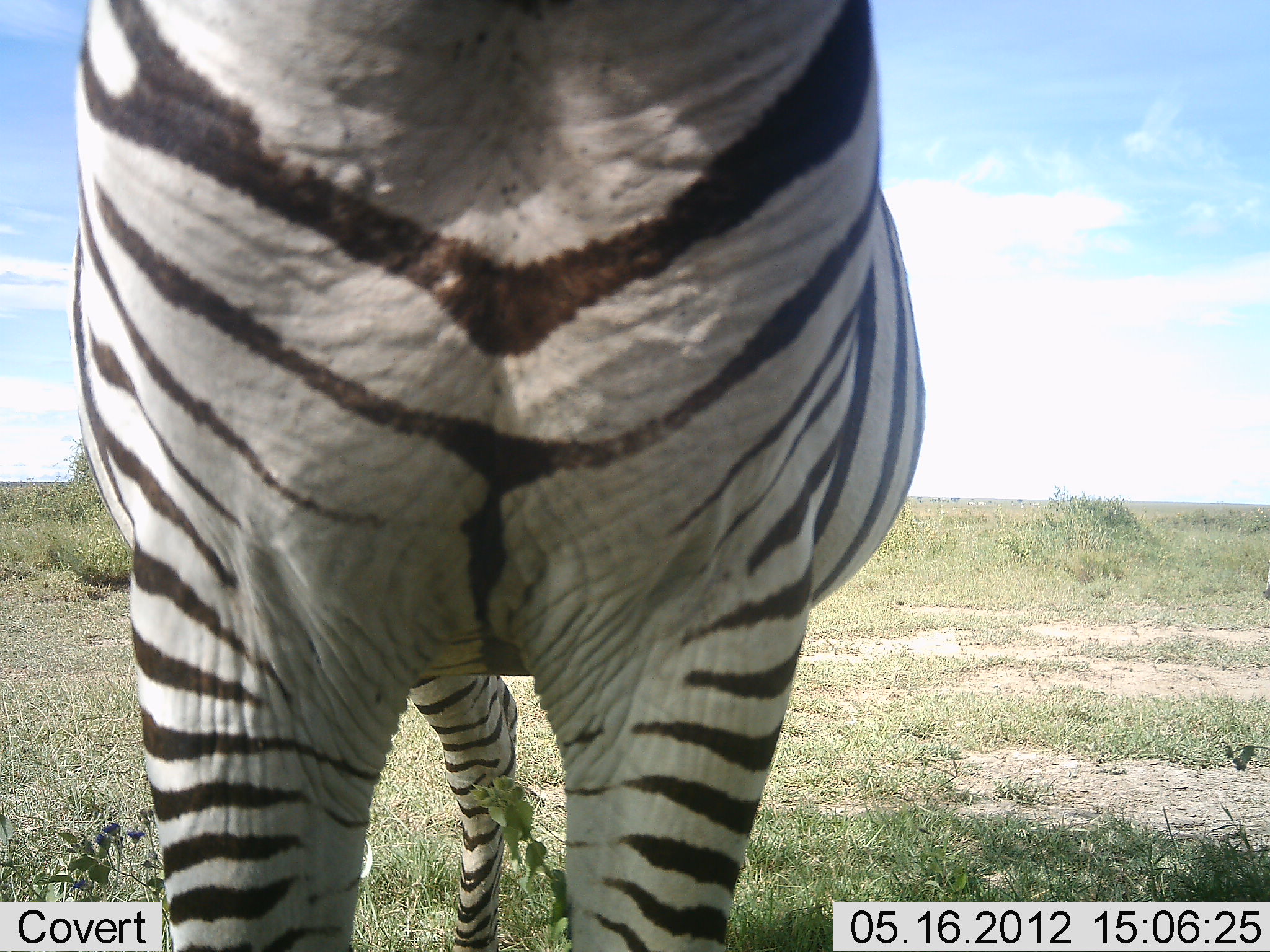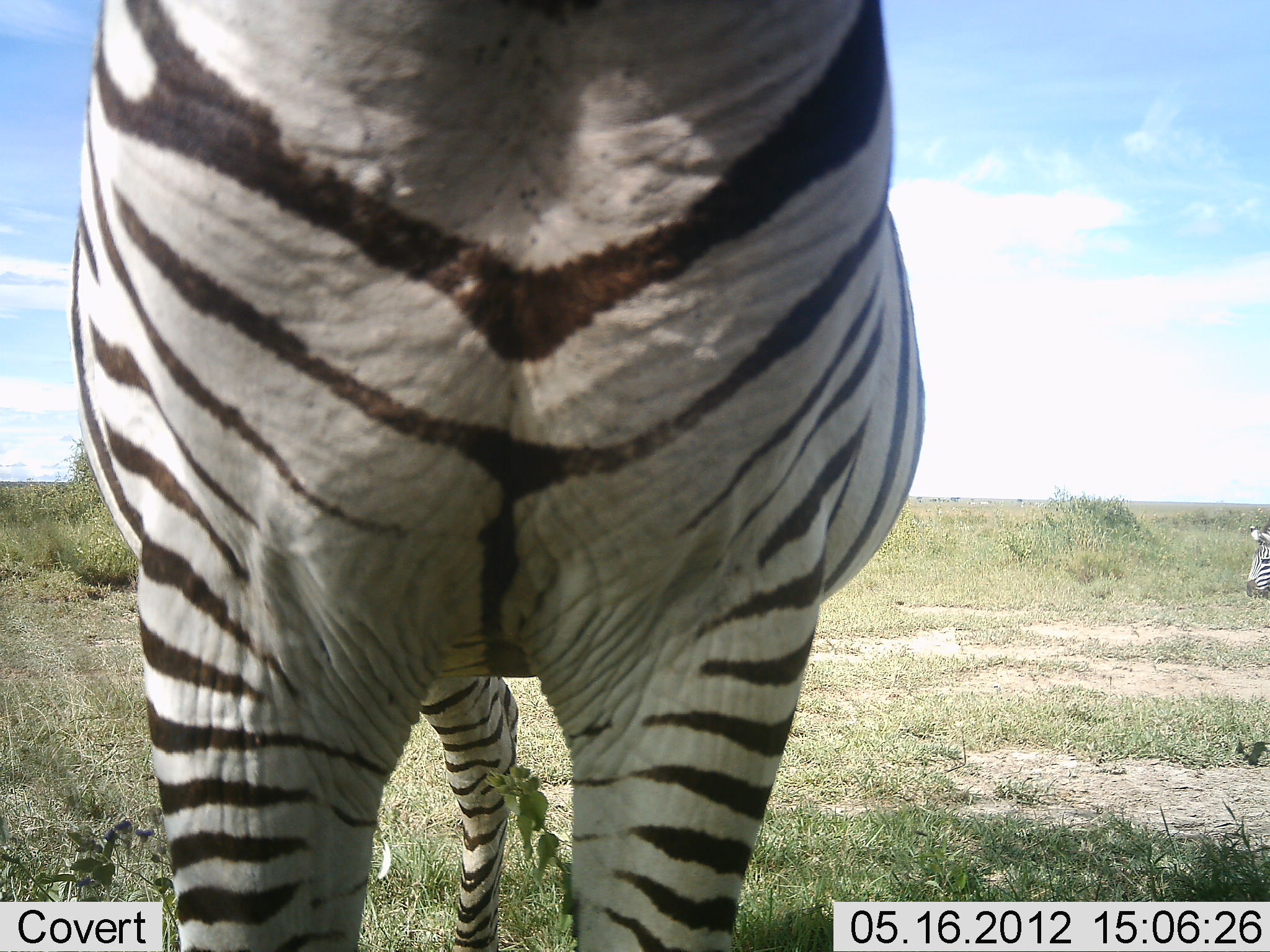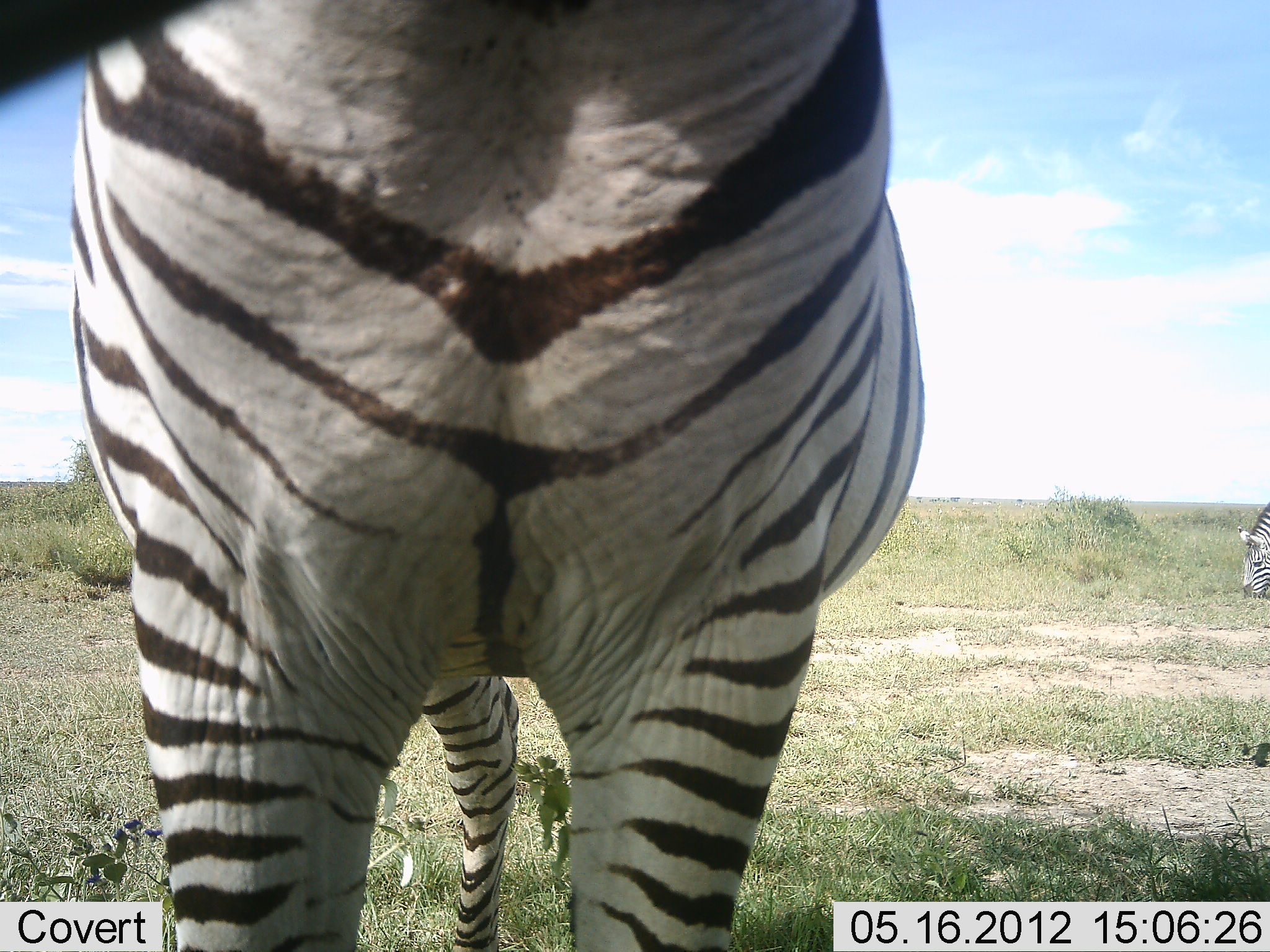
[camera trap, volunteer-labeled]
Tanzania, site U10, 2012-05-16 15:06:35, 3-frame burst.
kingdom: Animalia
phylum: Chordata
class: Mammalia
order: Perissodactyla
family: Equidae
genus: Equus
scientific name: Equus quagga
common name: plains zebra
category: zebra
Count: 2.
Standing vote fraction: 90%.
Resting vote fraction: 0%.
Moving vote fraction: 0%.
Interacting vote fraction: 10%.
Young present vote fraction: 0%.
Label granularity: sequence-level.